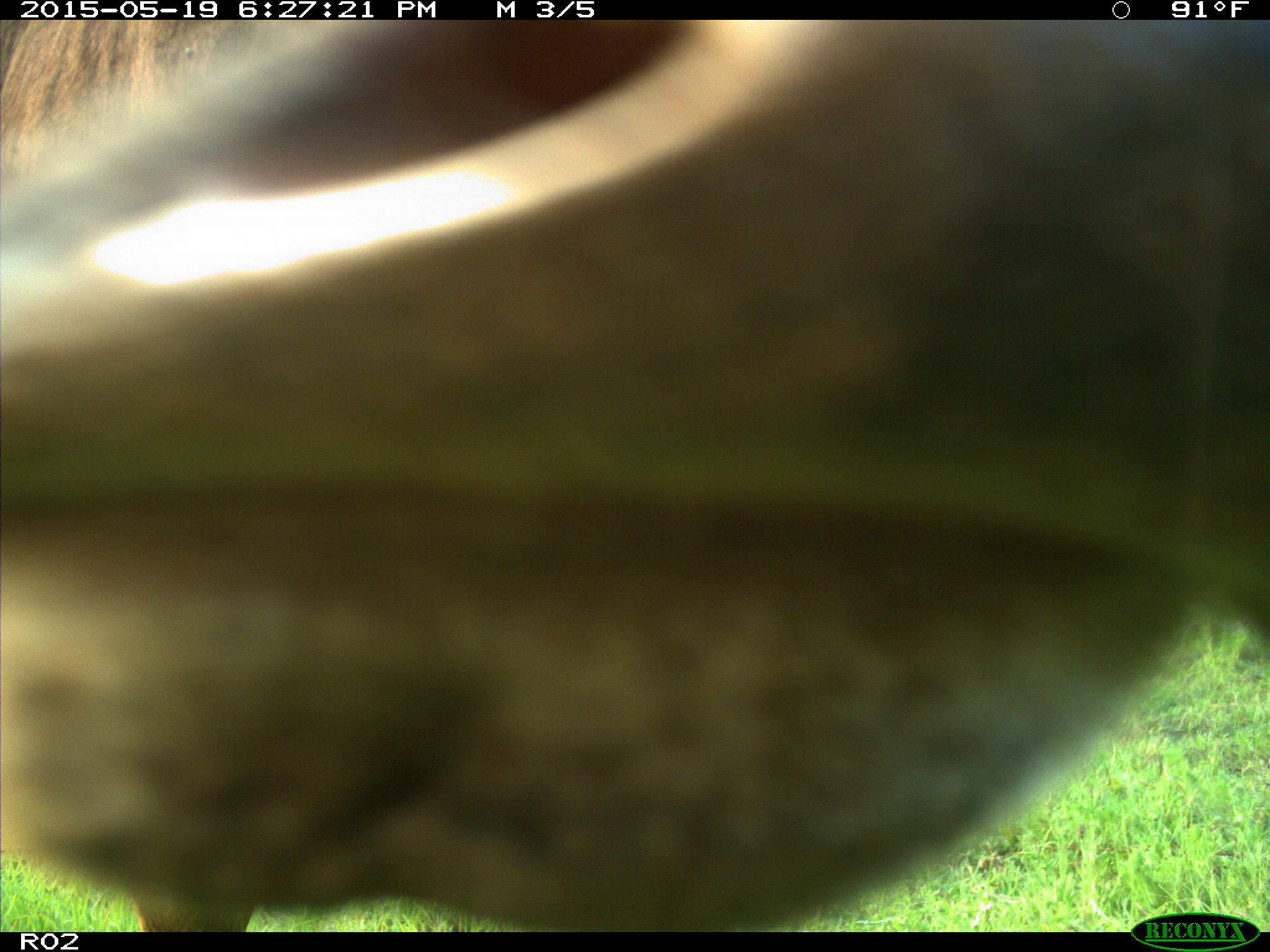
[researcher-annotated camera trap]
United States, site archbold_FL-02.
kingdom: Animalia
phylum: Chordata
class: Mammalia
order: Artiodactyla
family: Bovidae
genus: Bos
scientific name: Bos taurus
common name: domestic cow